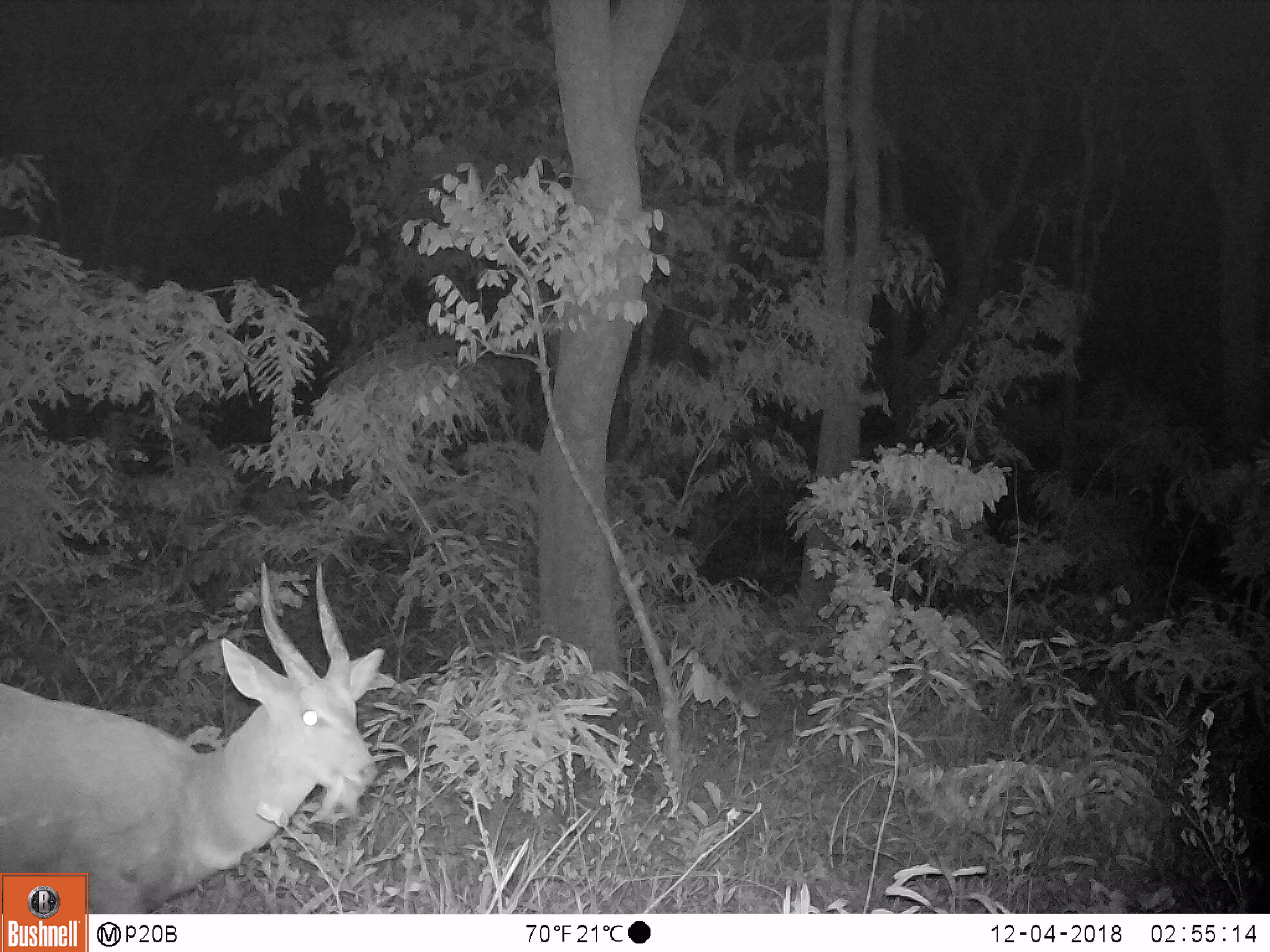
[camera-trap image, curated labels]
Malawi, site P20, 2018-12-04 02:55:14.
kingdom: Animalia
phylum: Chordata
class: Mammalia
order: Artiodactyla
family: Bovidae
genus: Tragelaphus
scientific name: Tragelaphus sylvaticus sylvaticus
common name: cape bushbuck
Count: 1.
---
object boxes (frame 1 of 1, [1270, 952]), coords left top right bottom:
cape bushbuck: 2 556 389 870